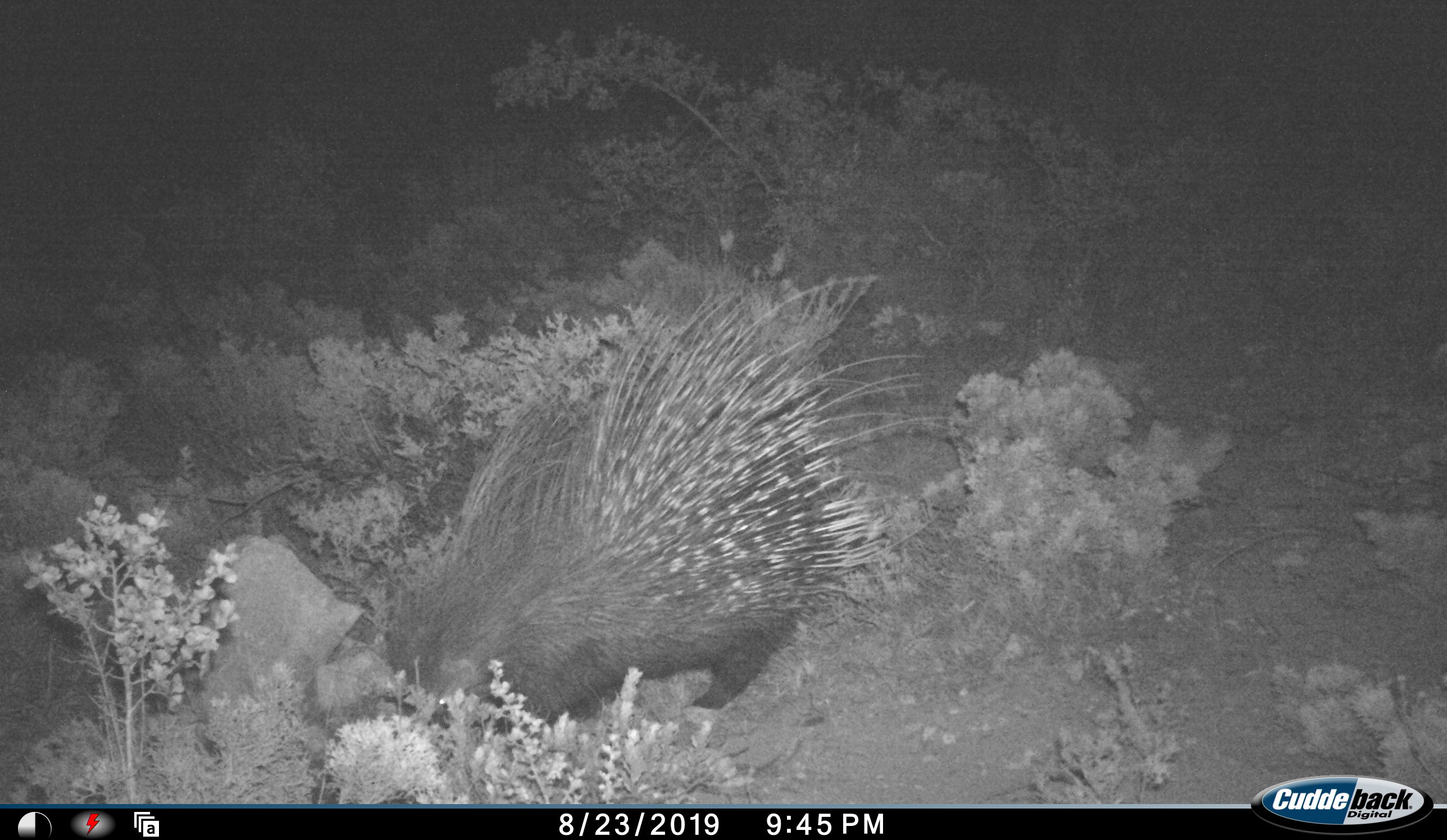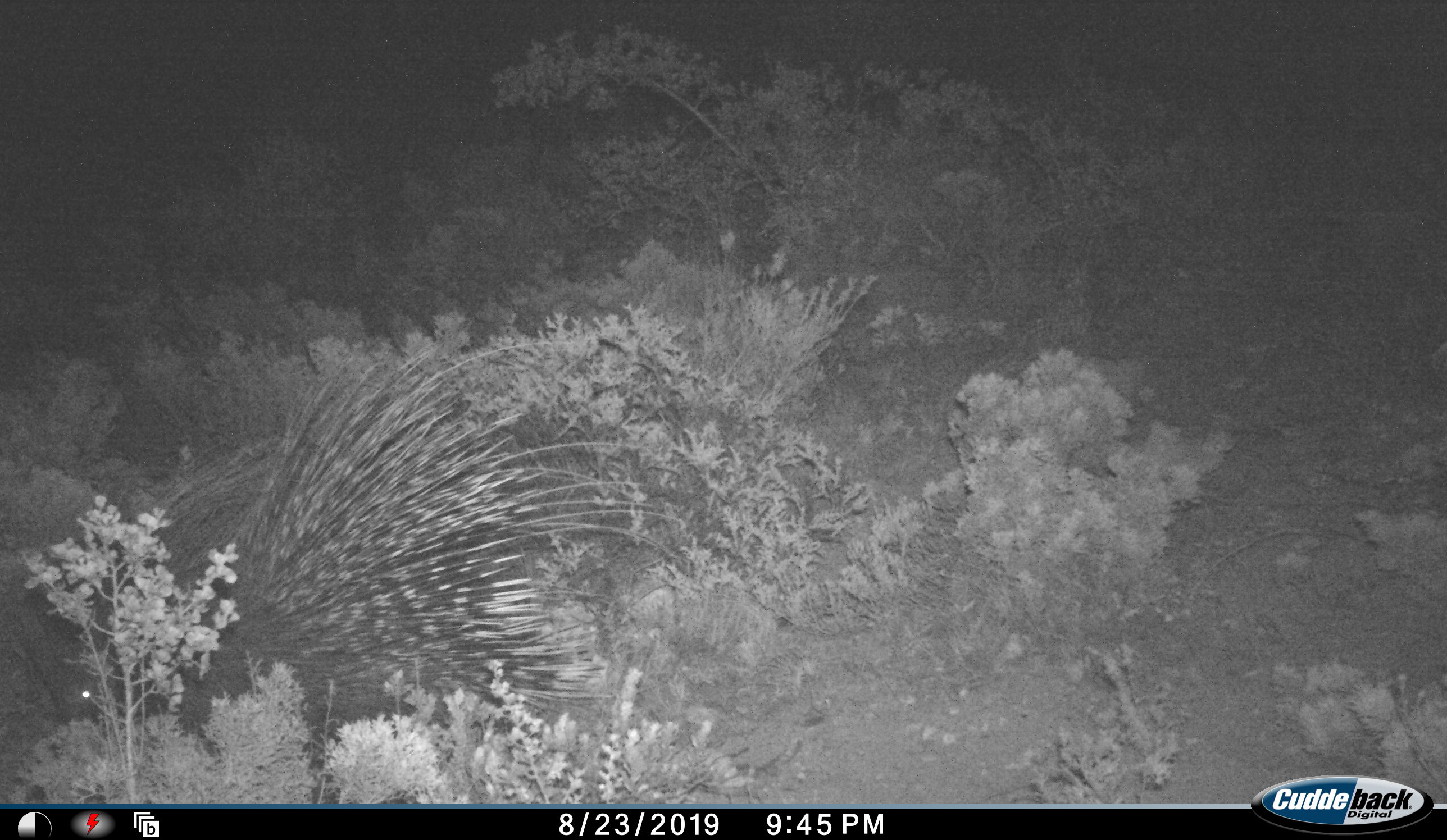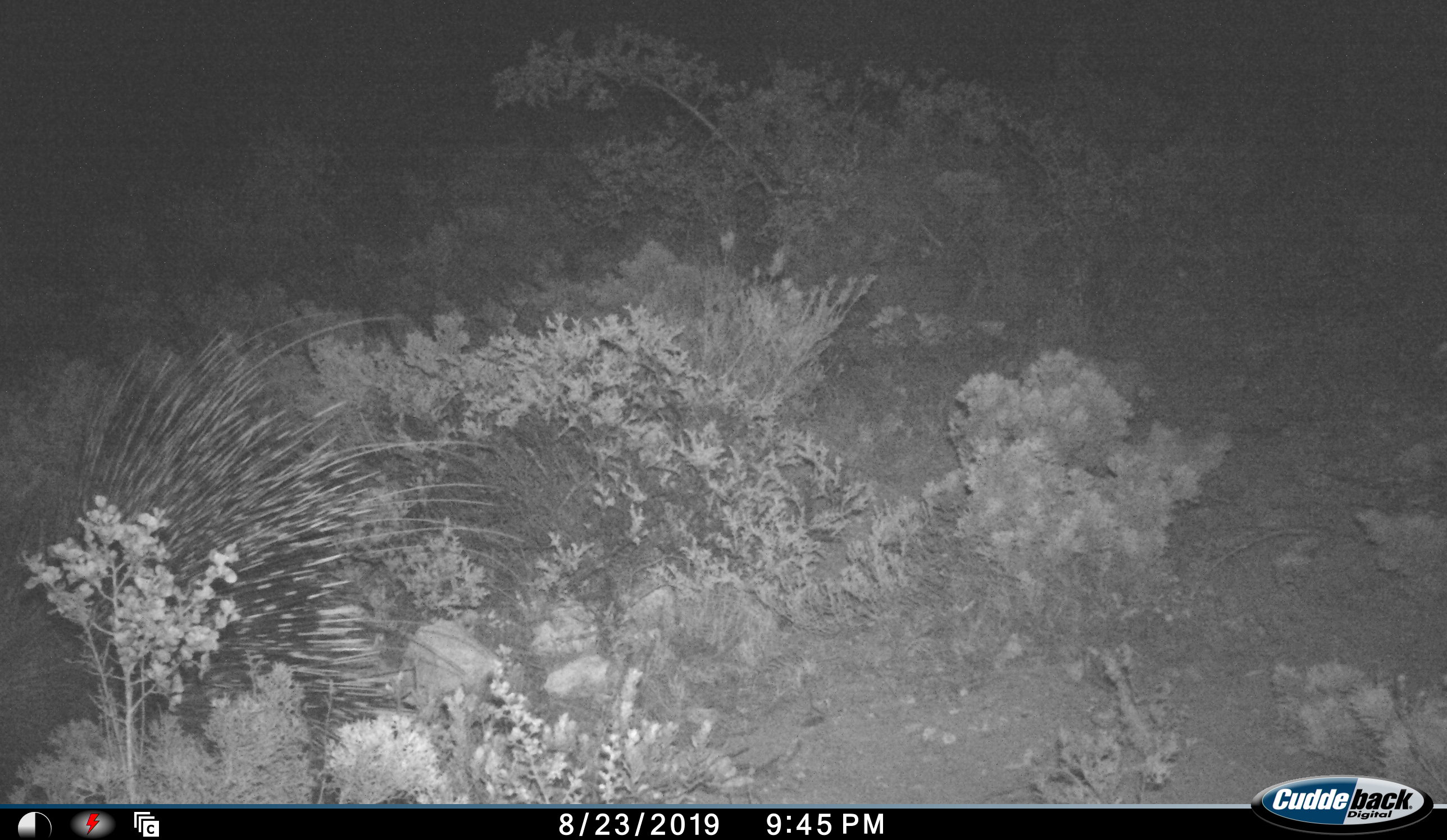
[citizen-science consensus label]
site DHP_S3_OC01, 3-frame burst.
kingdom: Animalia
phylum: Chordata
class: Mammalia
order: Rodentia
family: Hystricidae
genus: Hystrix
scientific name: Hystrix cristata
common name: crested porcupine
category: porcupine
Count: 1.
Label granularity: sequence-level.